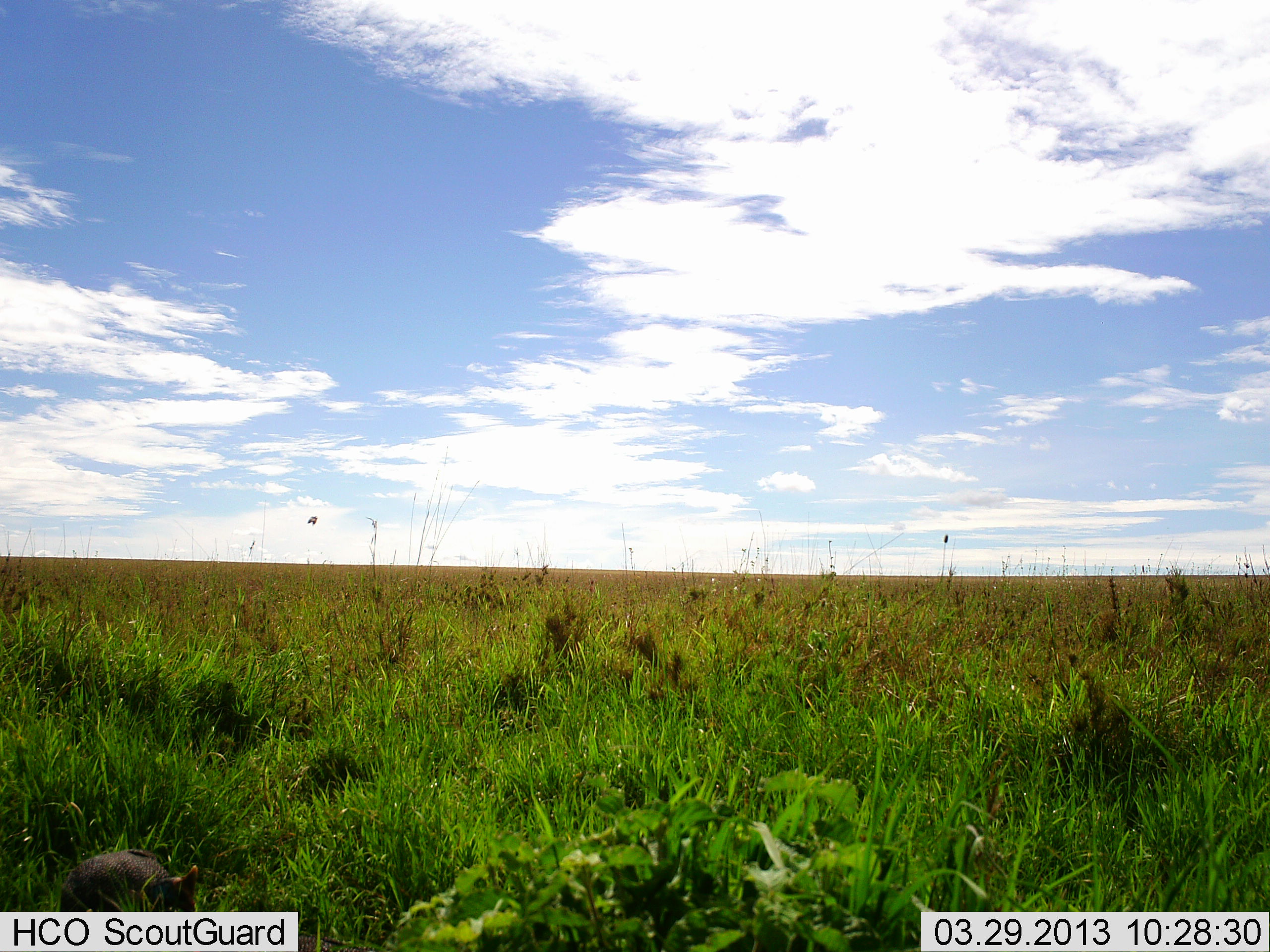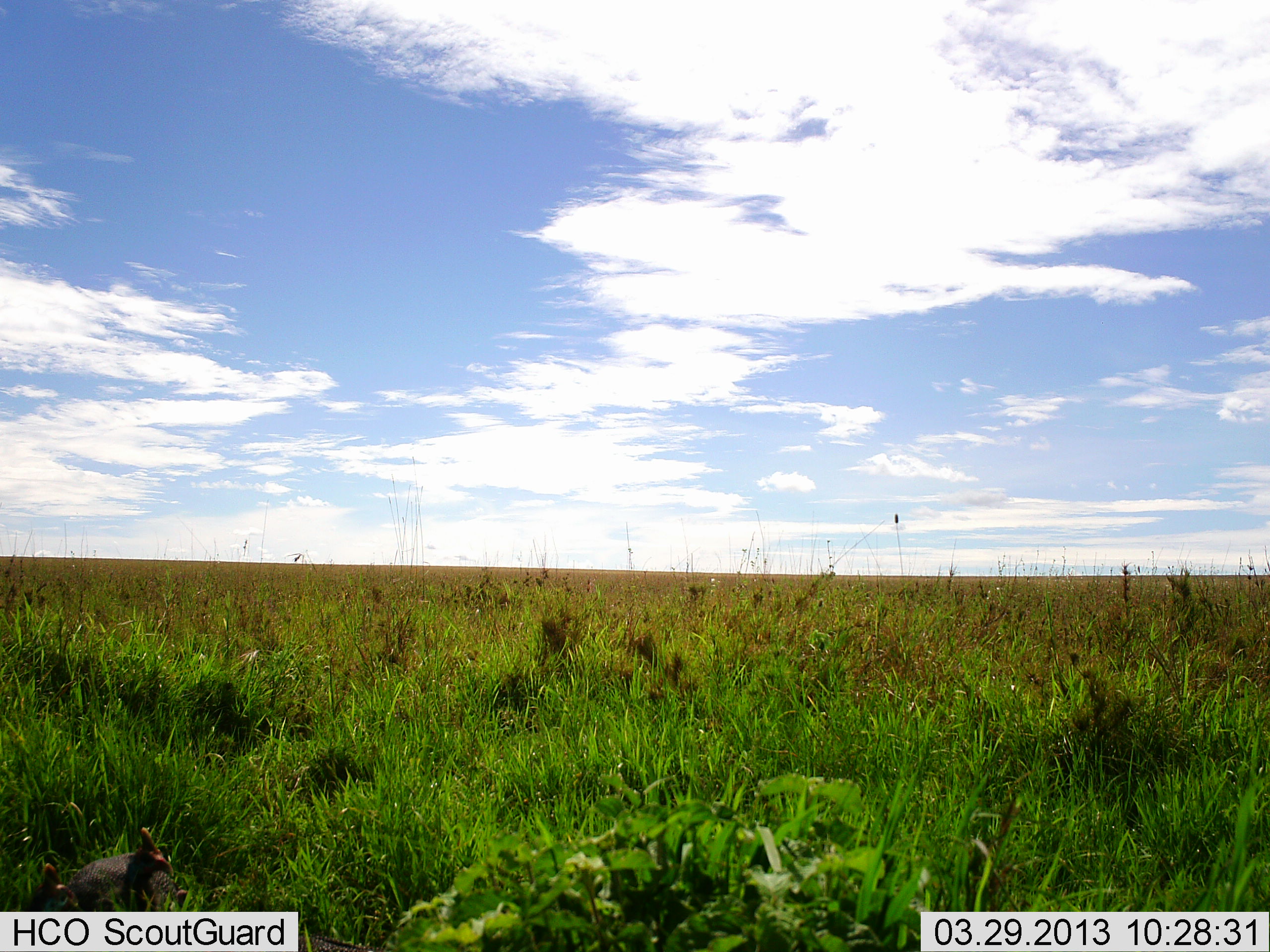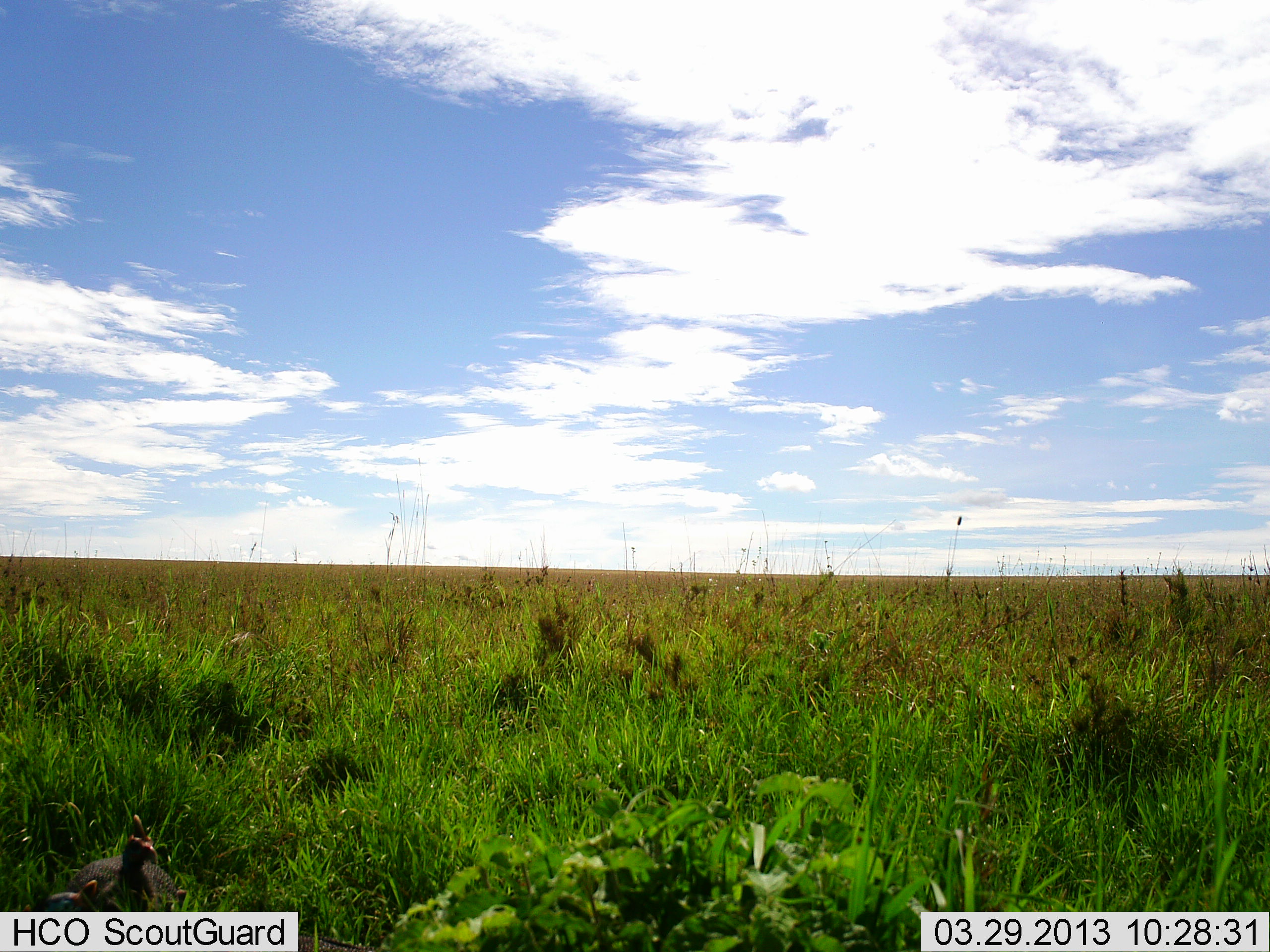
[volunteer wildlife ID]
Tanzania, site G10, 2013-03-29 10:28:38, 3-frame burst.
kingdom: Animalia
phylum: Chordata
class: Aves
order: Galliformes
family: Numididae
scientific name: Numididae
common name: guinea fowl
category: guineafowl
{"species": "guineafowl (guinea fowl) (Numididae)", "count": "2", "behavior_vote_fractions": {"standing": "54%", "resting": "0%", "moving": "21%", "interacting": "0%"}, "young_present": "0%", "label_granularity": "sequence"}